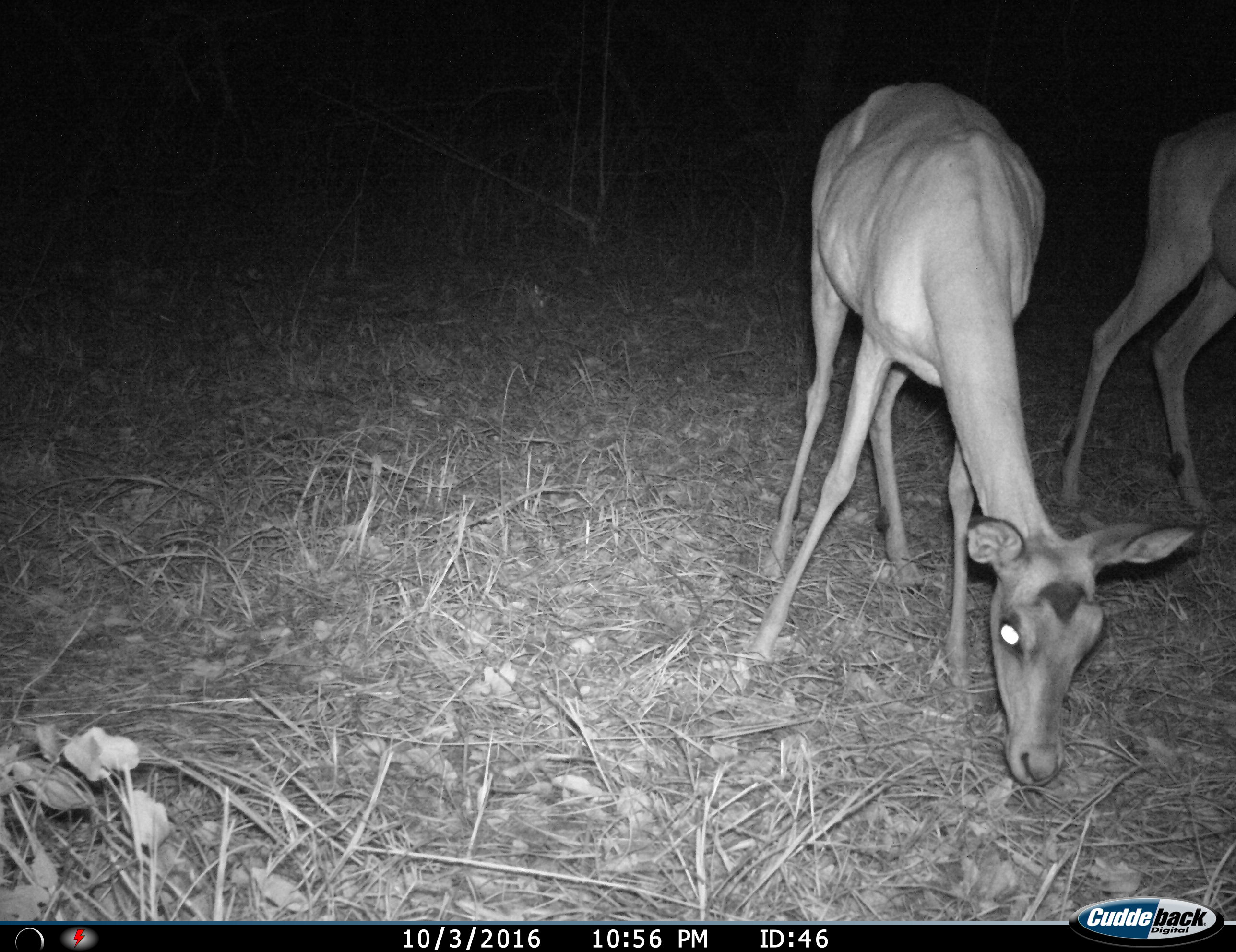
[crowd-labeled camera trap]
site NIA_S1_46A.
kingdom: Animalia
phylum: Chordata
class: Mammalia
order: Artiodactyla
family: Bovidae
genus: Aepyceros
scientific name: Aepyceros melampus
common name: impala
Impala (Aepyceros melampus), count 2. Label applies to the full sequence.